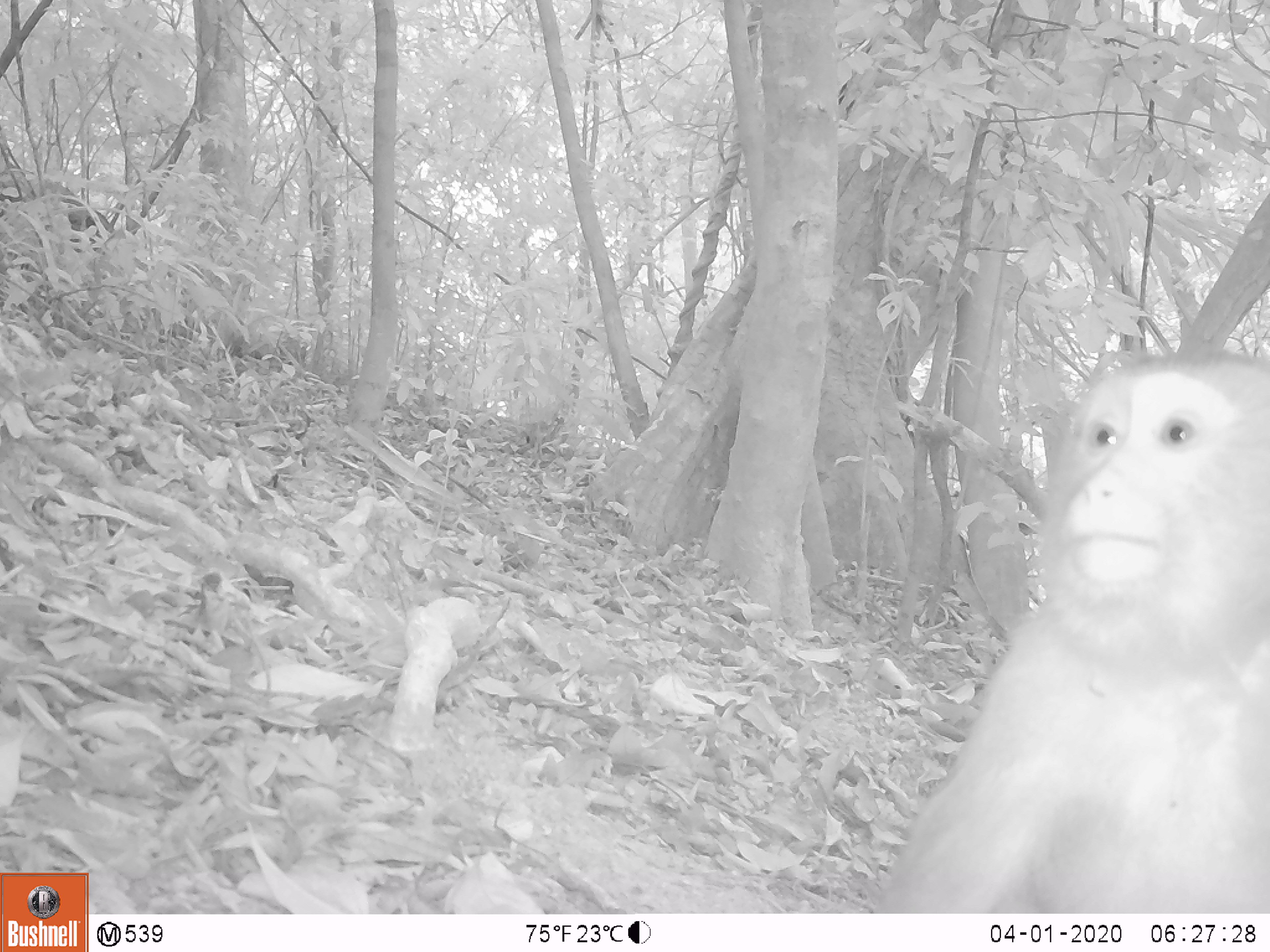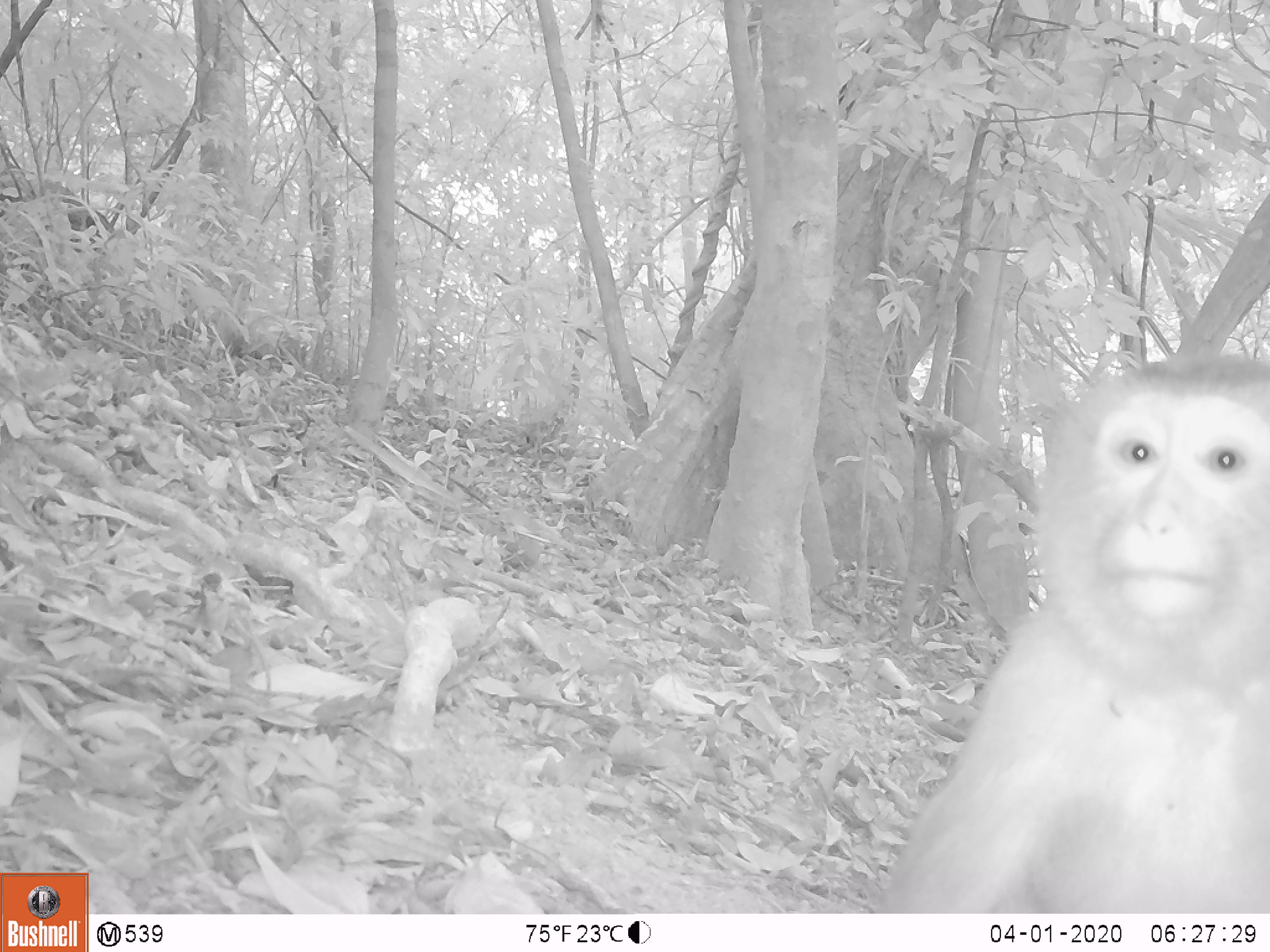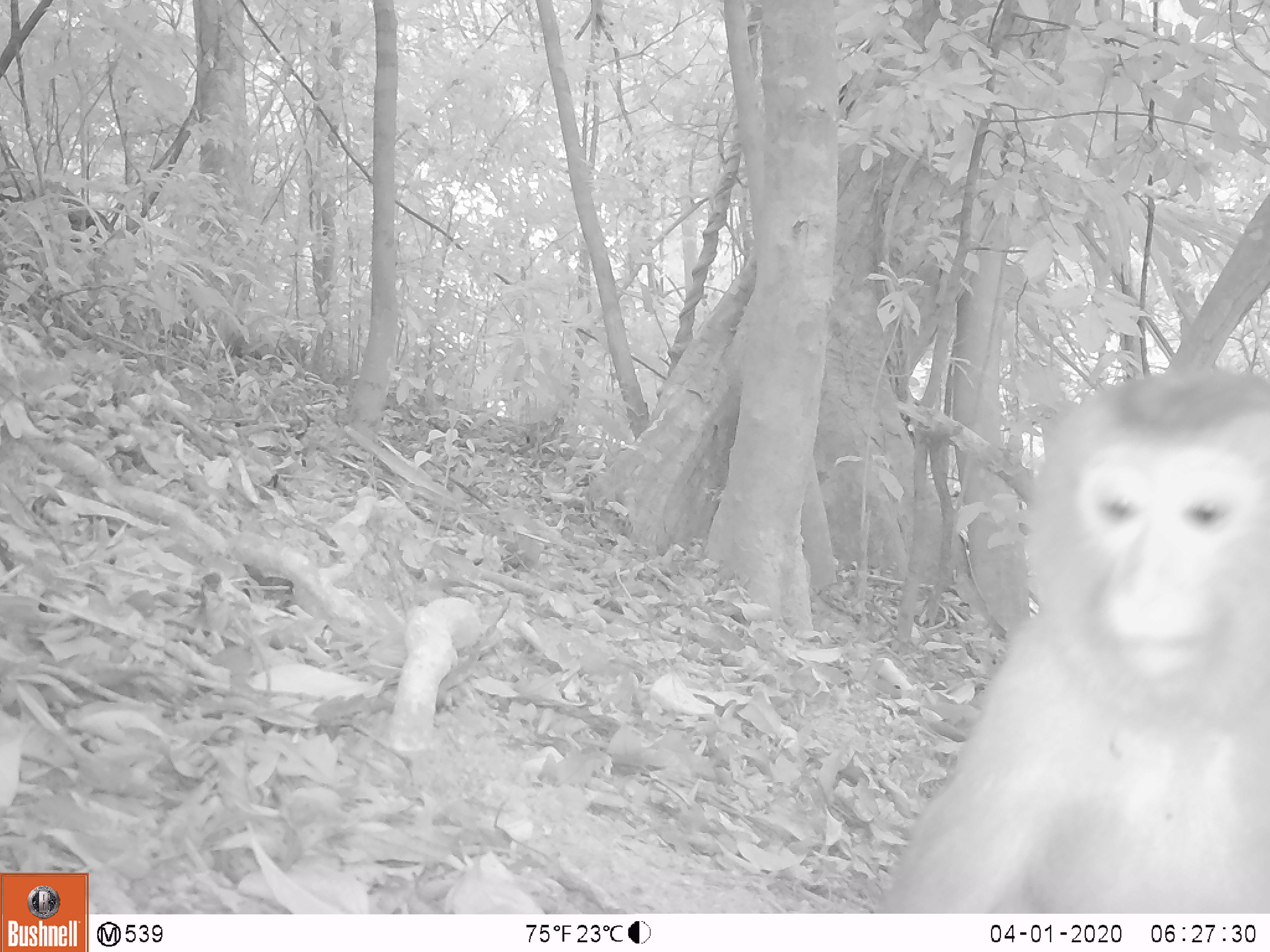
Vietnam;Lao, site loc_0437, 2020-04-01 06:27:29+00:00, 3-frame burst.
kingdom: Animalia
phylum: Chordata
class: Mammalia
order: Primates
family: Cercopithecidae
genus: Macaca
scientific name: Macaca nemestrina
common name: pig-tailed macaque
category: pig tailed macaque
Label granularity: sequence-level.